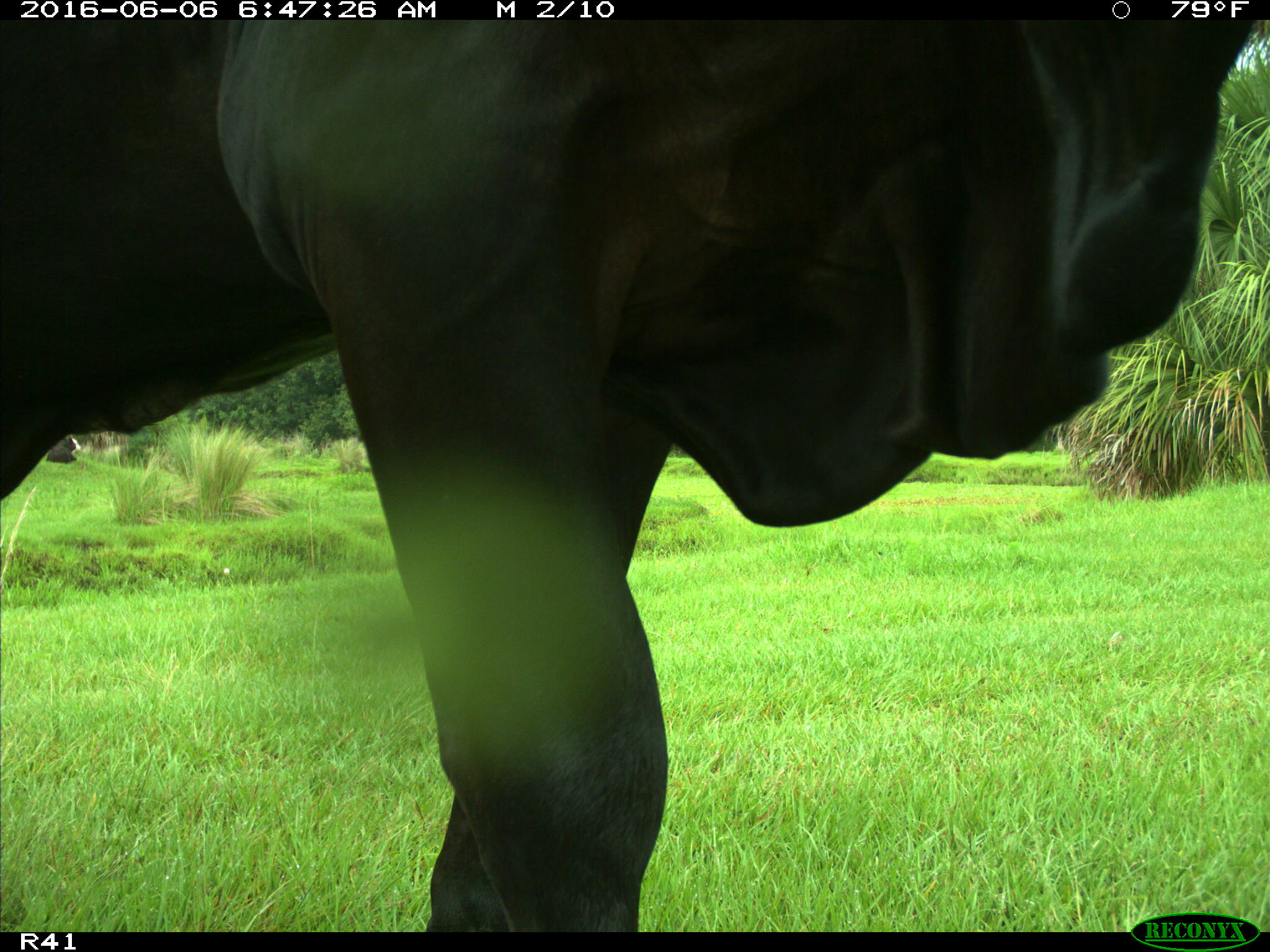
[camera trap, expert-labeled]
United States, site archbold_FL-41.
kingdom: Animalia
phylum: Chordata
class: Mammalia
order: Artiodactyla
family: Bovidae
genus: Bos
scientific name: Bos taurus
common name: domestic cow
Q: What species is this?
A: Bos taurus (domestic cow).